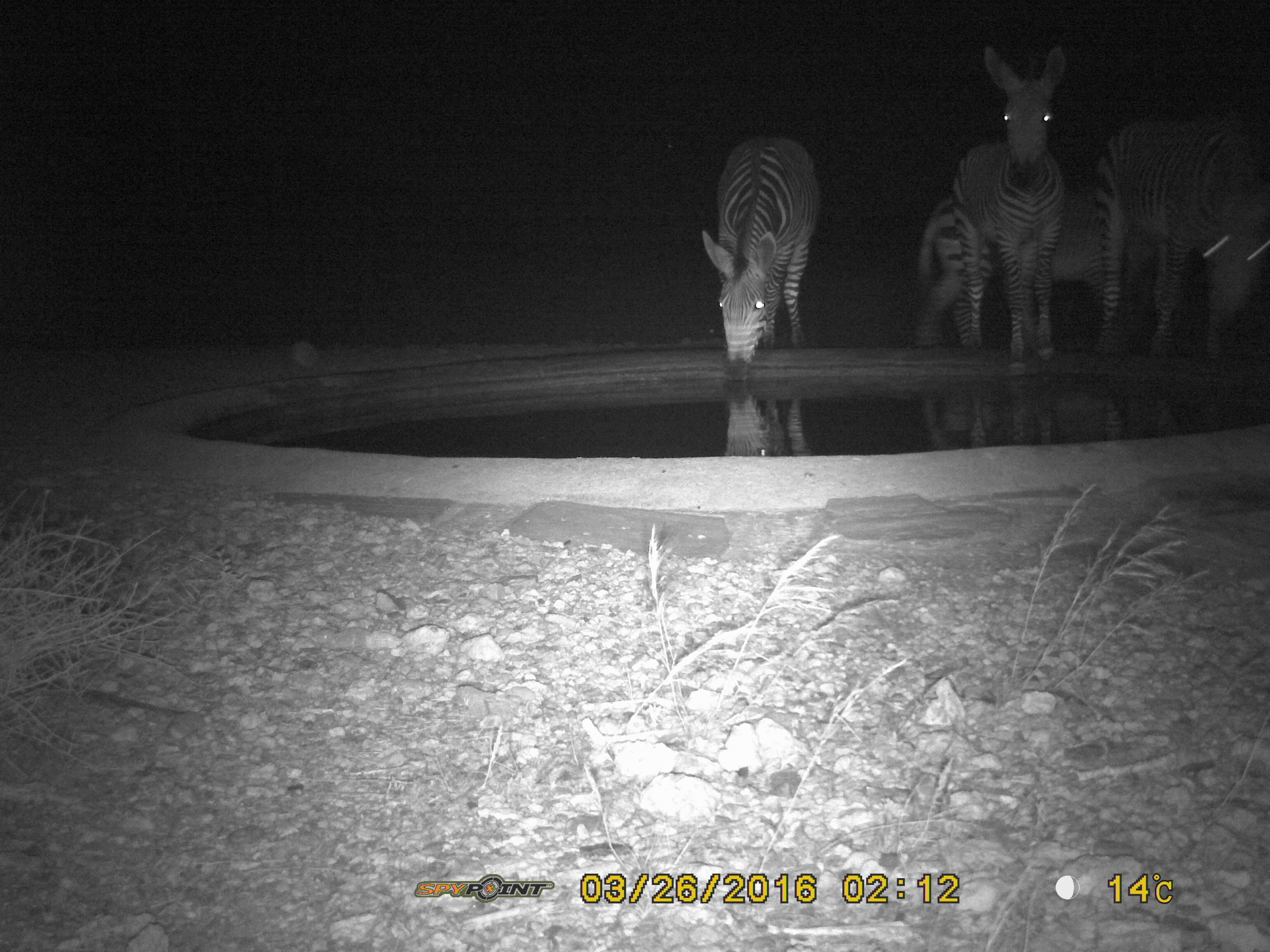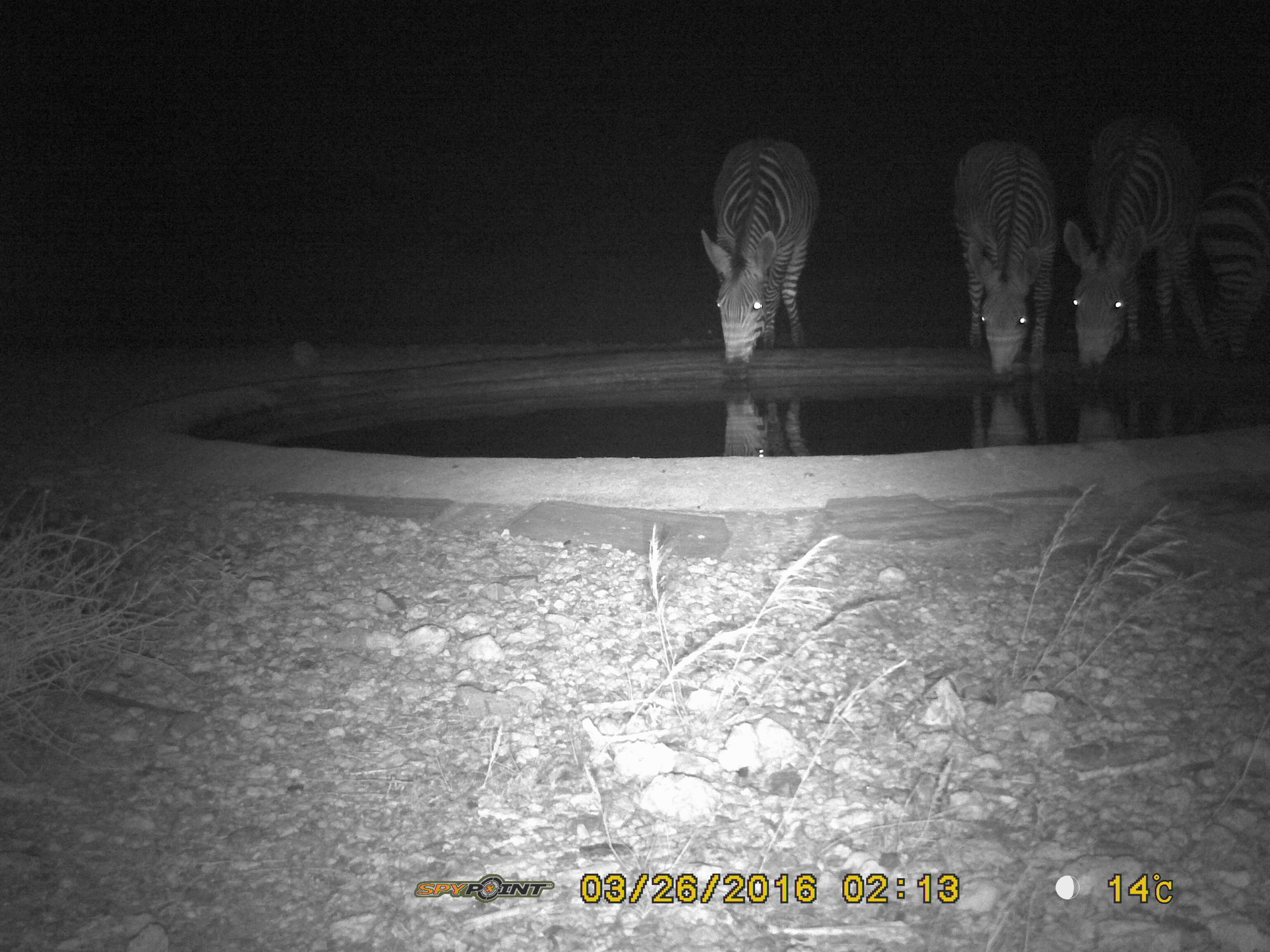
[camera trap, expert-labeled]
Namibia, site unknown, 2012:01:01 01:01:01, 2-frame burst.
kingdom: Animalia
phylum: Chordata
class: Mammalia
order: Perissodactyla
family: Equidae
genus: Equus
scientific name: Equus zebra hartmannae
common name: hartmann's mountain zebra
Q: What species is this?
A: Equus zebra hartmannae (hartmann's mountain zebra).